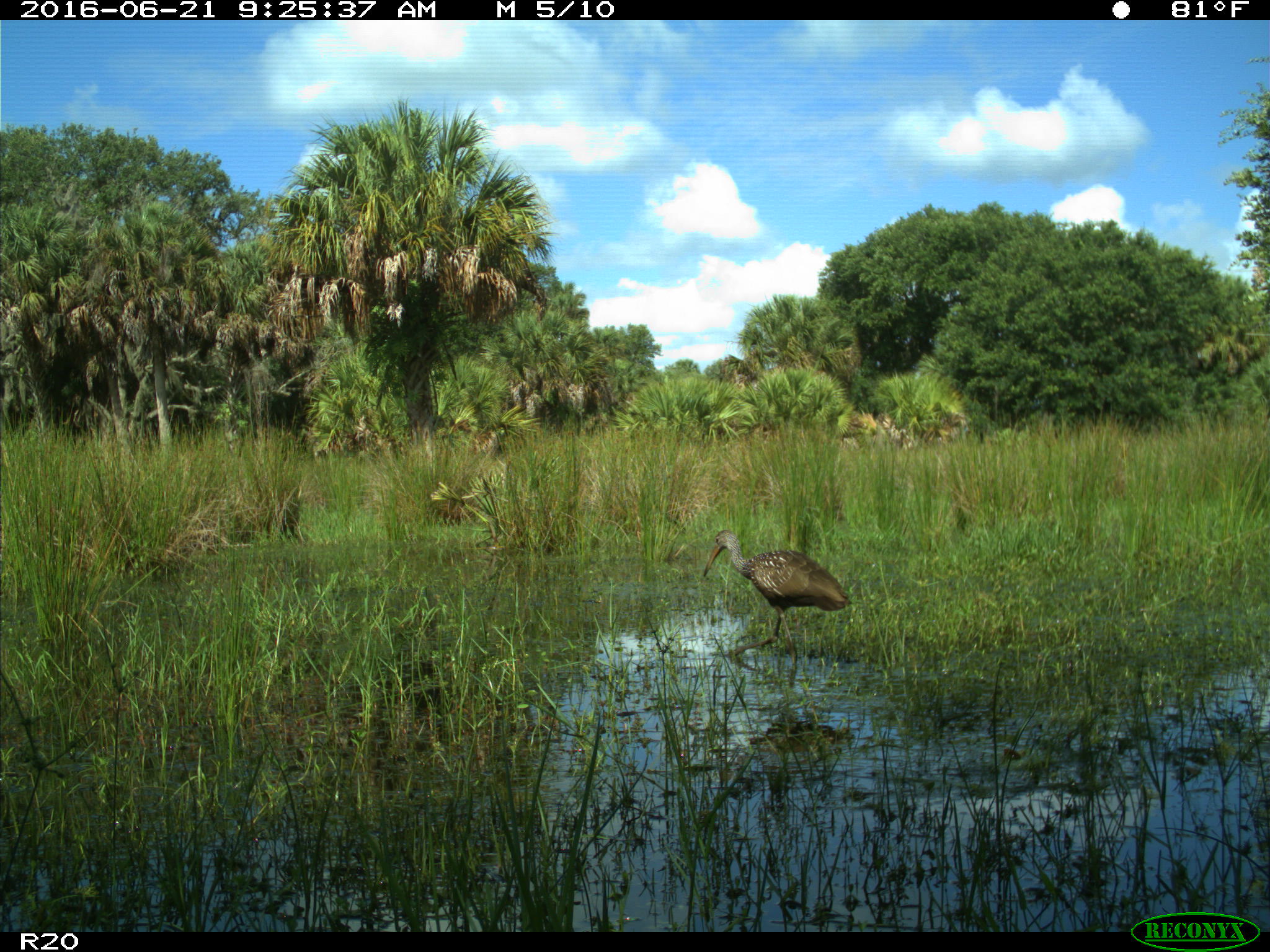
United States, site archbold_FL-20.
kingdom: Animalia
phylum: Chordata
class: Aves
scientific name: Aves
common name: birds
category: unidentified bird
Unidentified bird (birds) (Aves).